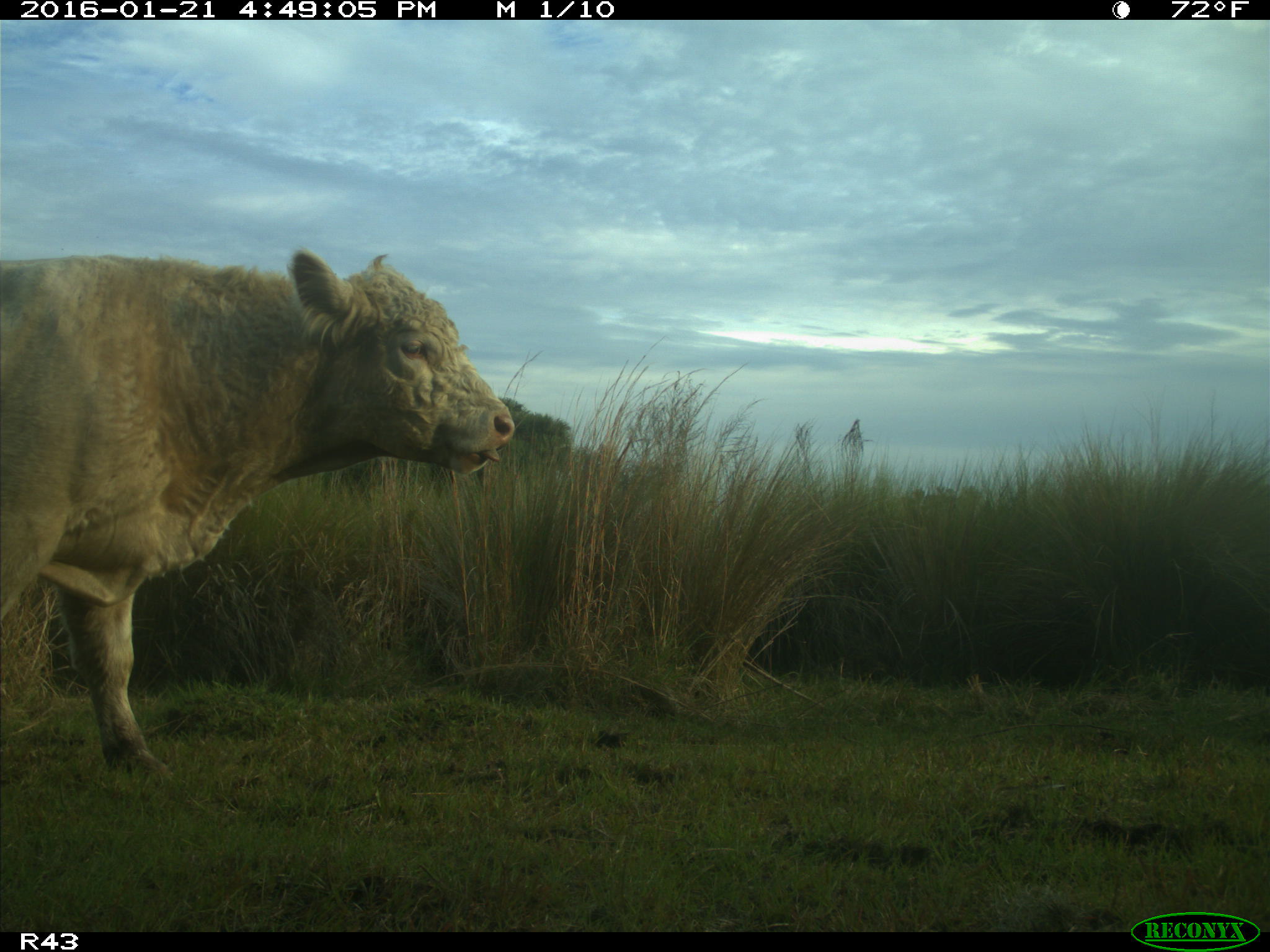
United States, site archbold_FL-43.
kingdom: Animalia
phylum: Chordata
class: Mammalia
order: Artiodactyla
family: Bovidae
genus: Bos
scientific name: Bos taurus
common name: domestic cow